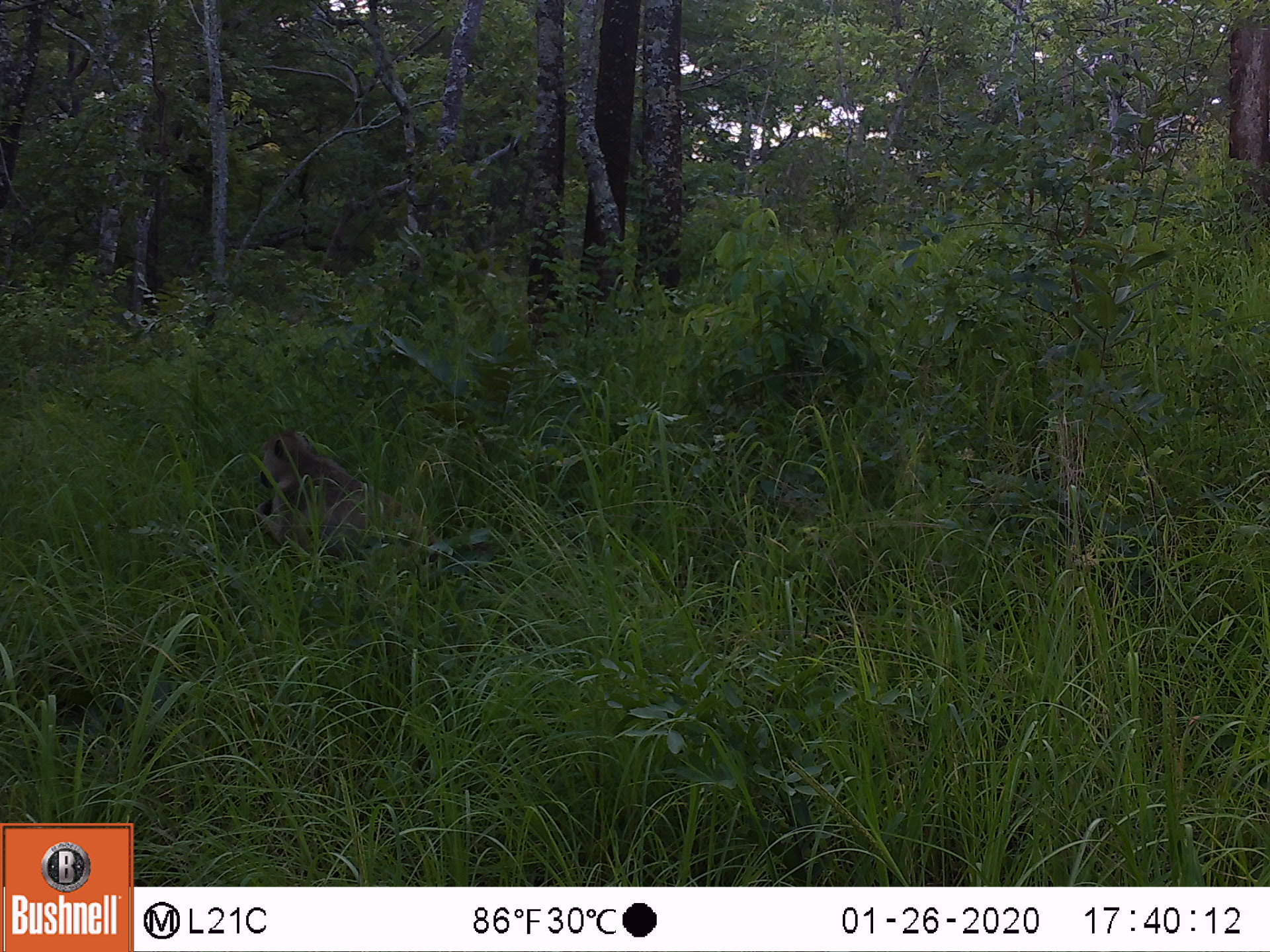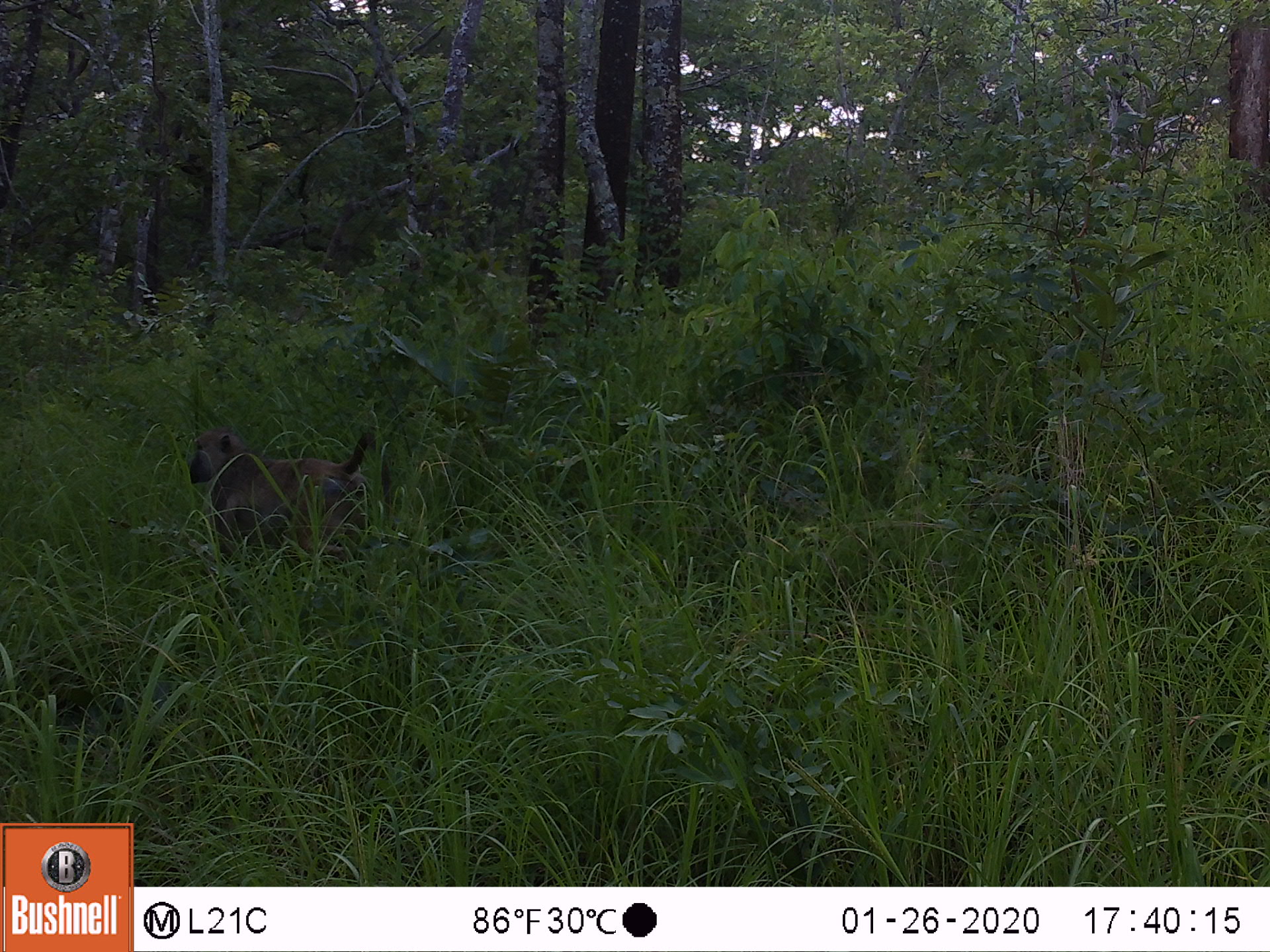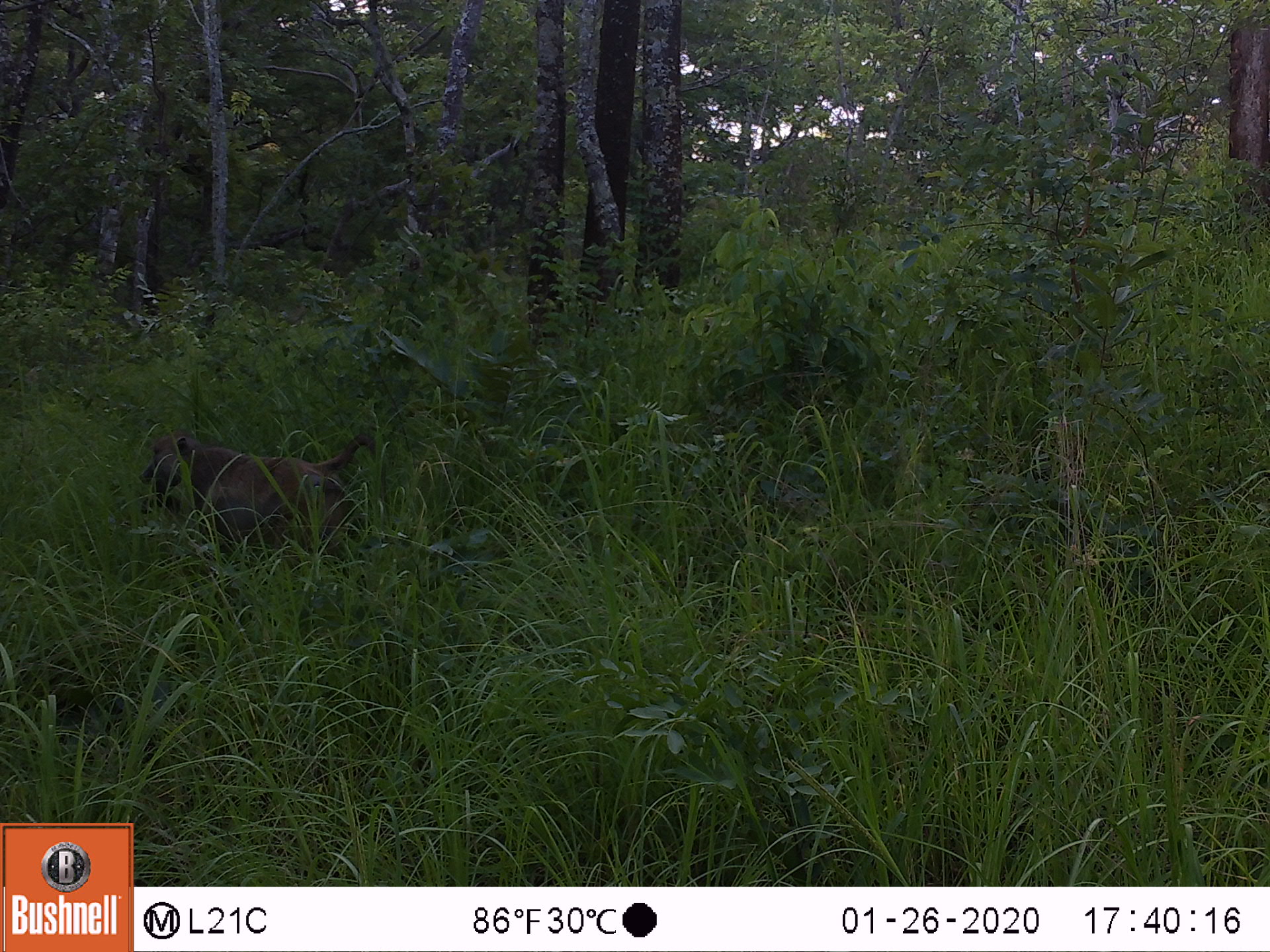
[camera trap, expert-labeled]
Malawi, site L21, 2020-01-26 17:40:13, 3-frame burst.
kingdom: Animalia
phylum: Chordata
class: Mammalia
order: Primates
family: Cercopithecidae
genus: Papio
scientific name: Papio cynocephalus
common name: yellow baboon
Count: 1.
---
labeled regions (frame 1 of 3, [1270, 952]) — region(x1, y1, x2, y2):
yellow baboon: region(244, 422, 420, 572)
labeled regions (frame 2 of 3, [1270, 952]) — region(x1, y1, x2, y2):
yellow baboon: region(179, 424, 403, 574)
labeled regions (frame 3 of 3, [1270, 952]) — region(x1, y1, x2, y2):
yellow baboon: region(136, 429, 394, 572)